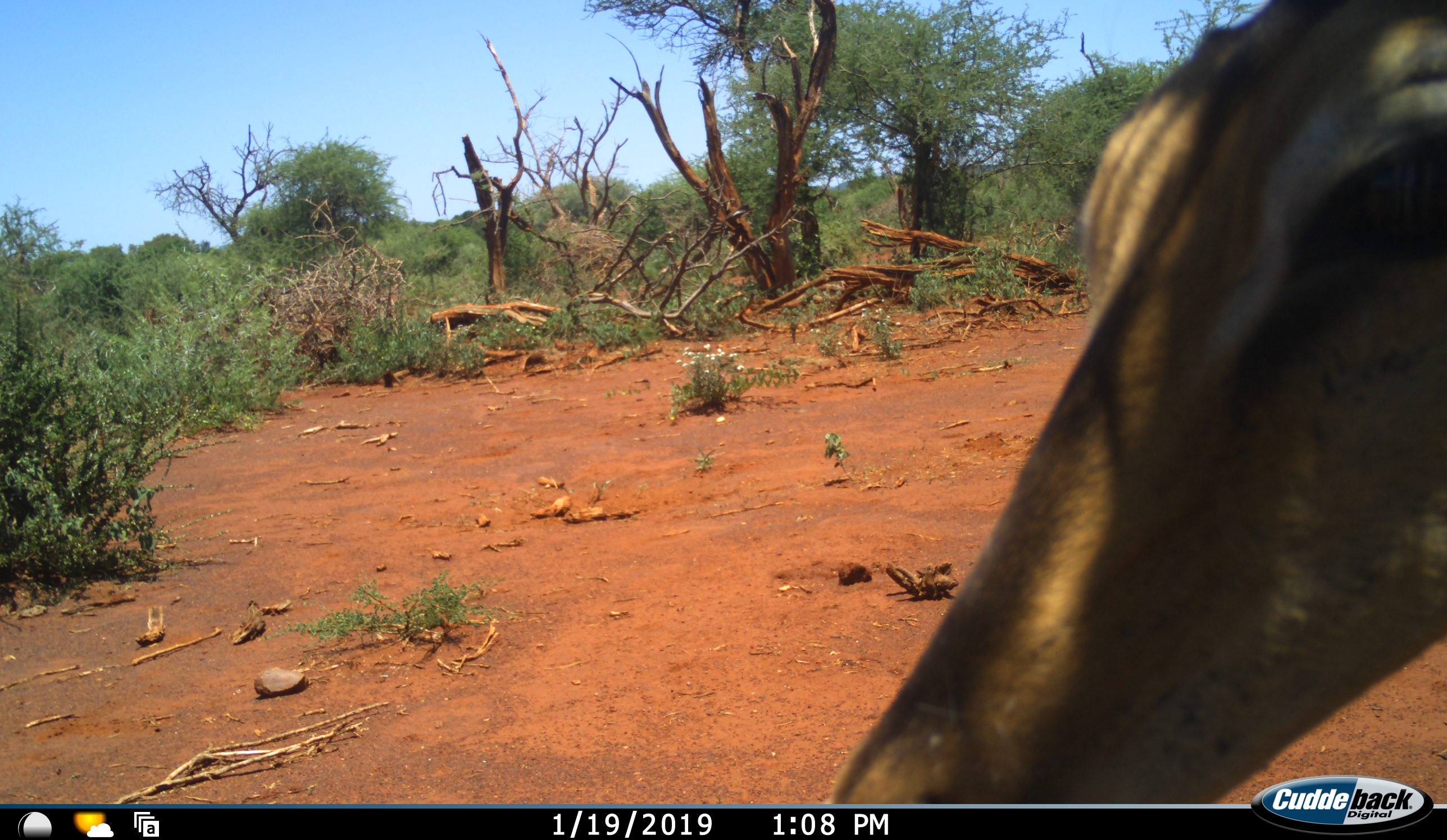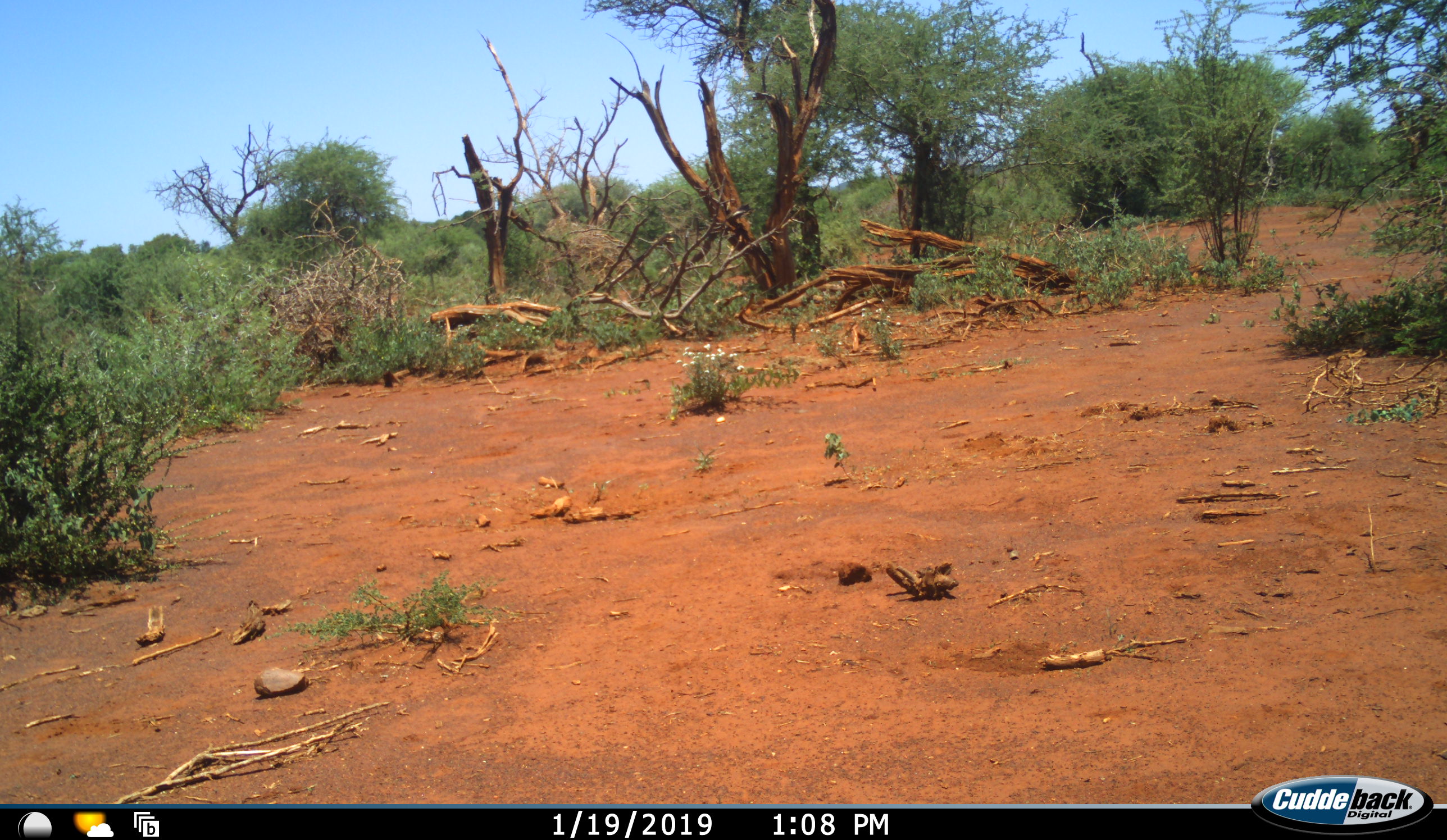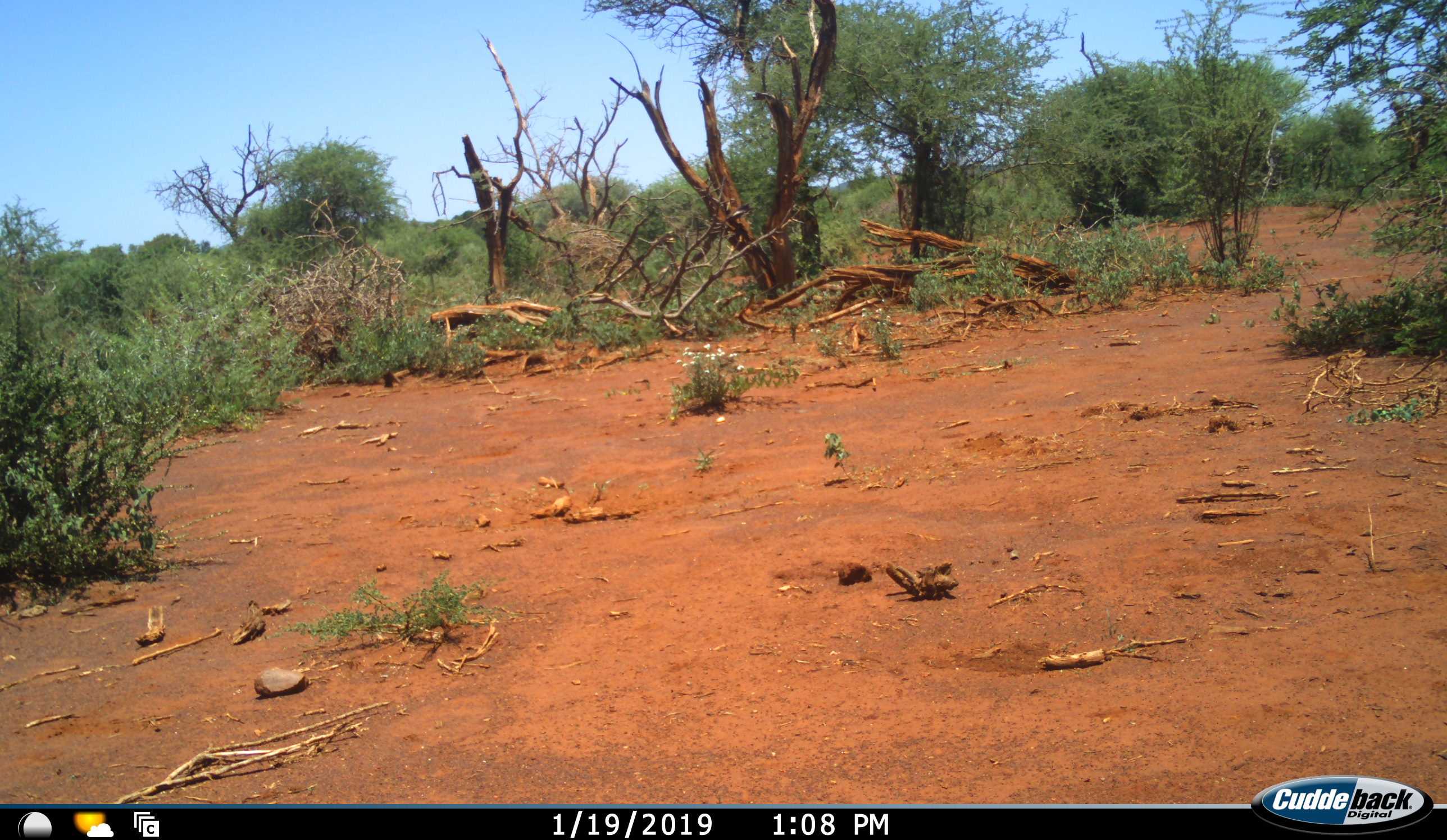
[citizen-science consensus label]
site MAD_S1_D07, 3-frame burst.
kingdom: Animalia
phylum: Chordata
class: Mammalia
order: Artiodactyla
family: Bovidae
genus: Aepyceros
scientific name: Aepyceros melampus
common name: impala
Impala (Aepyceros melampus), count 1. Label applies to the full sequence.